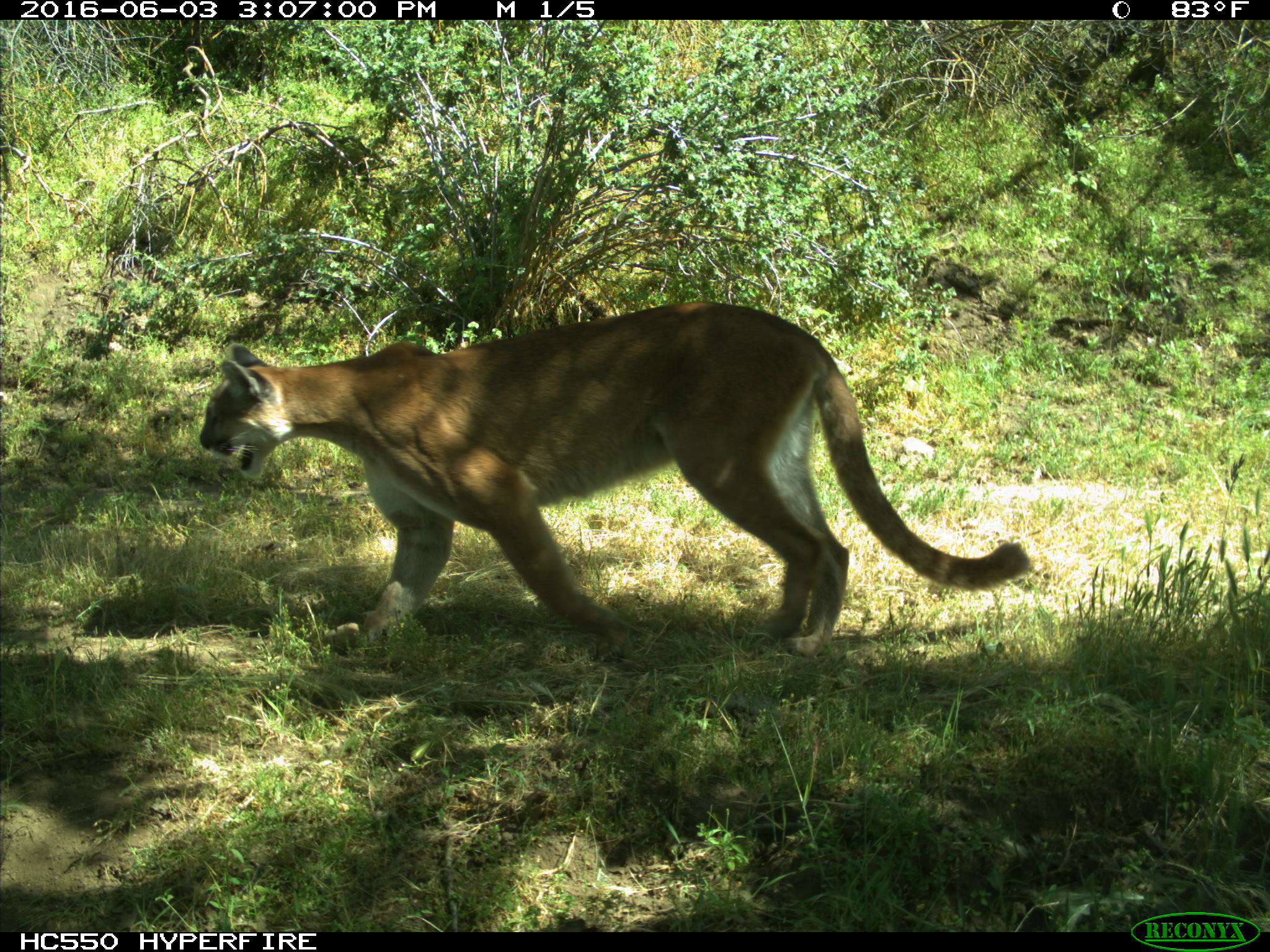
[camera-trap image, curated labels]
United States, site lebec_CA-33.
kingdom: Animalia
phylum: Chordata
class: Mammalia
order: Carnivora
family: Felidae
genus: Puma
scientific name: Puma concolor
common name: mountain lion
Puma concolor (mountain lion).